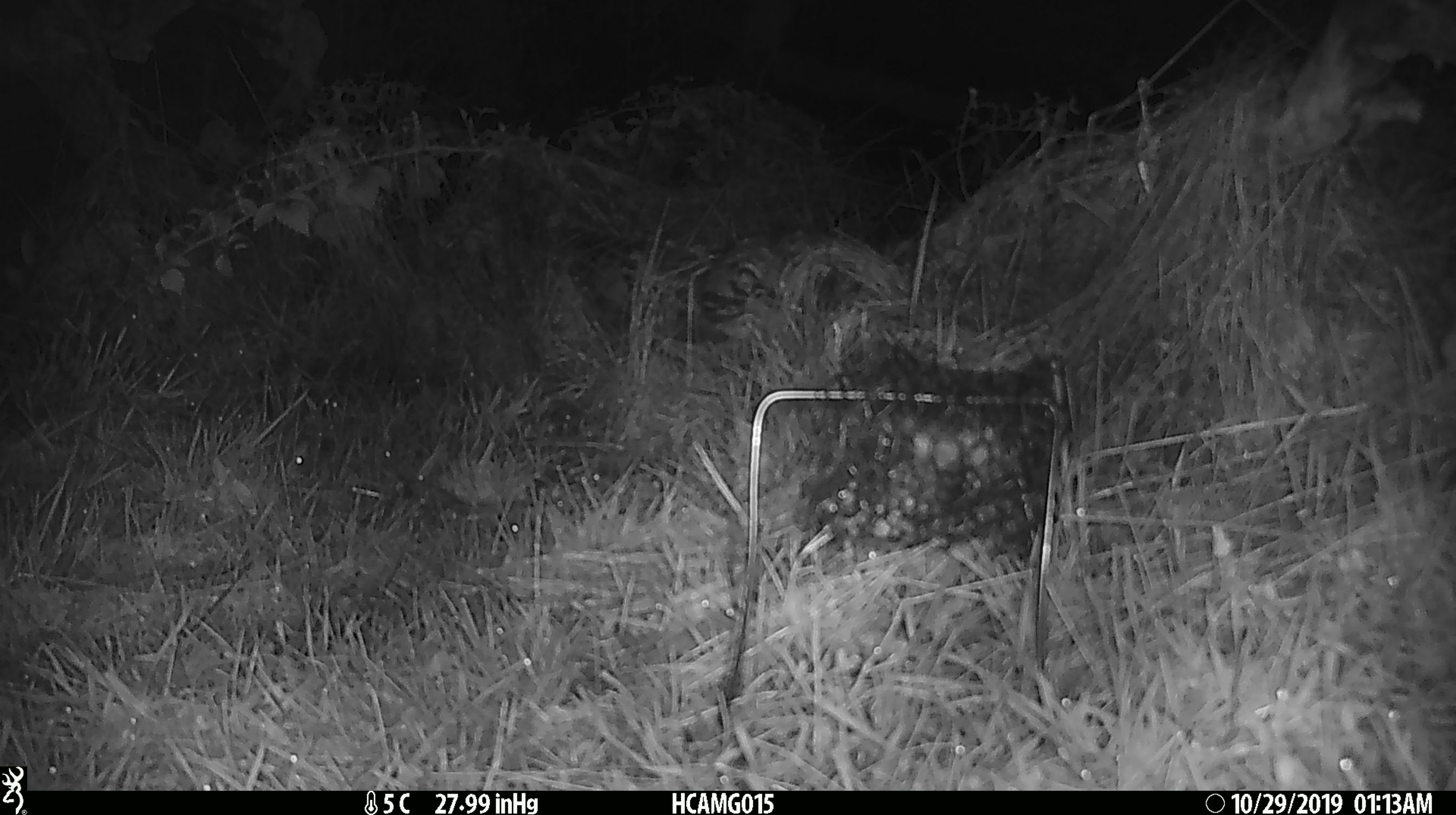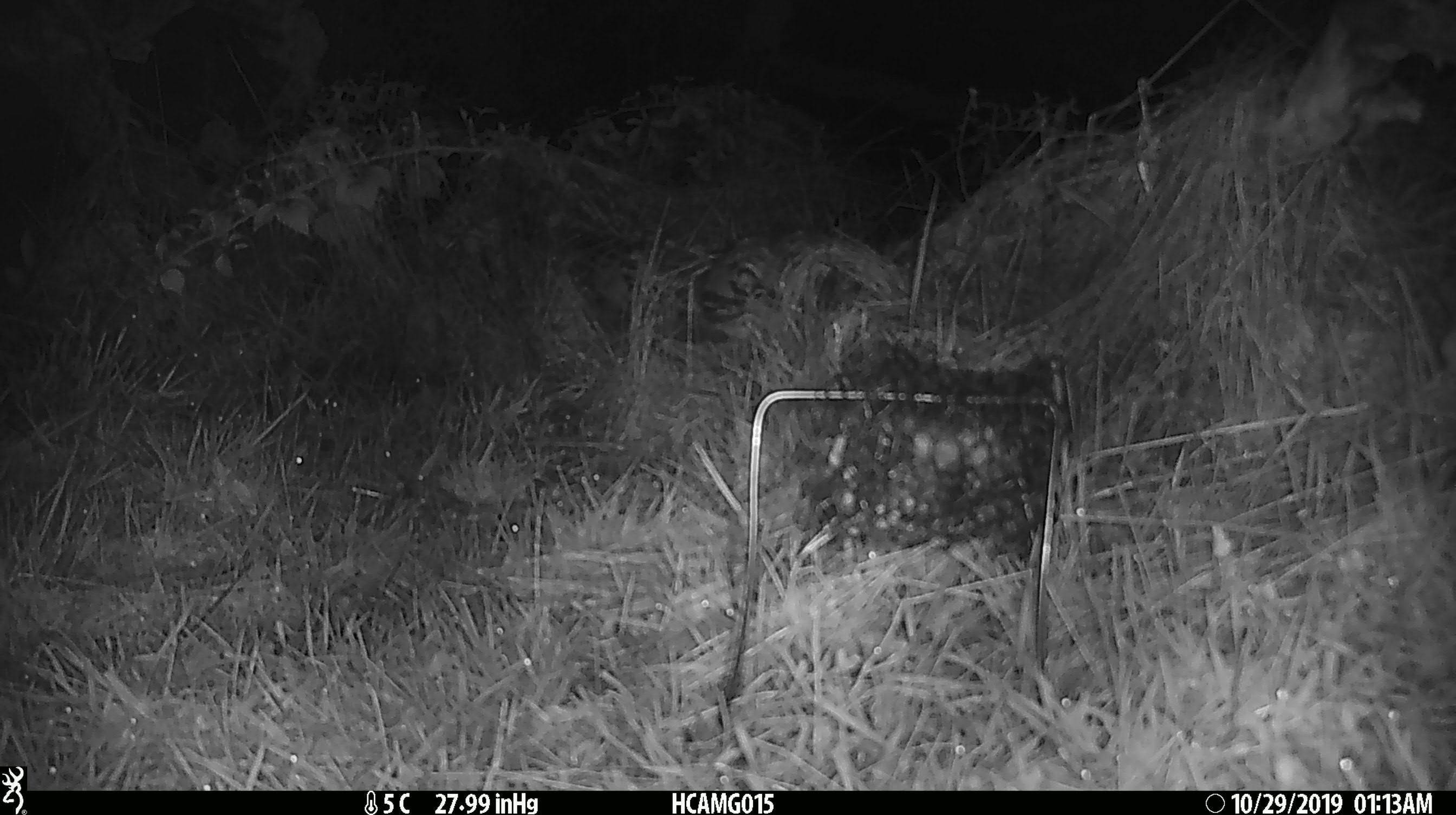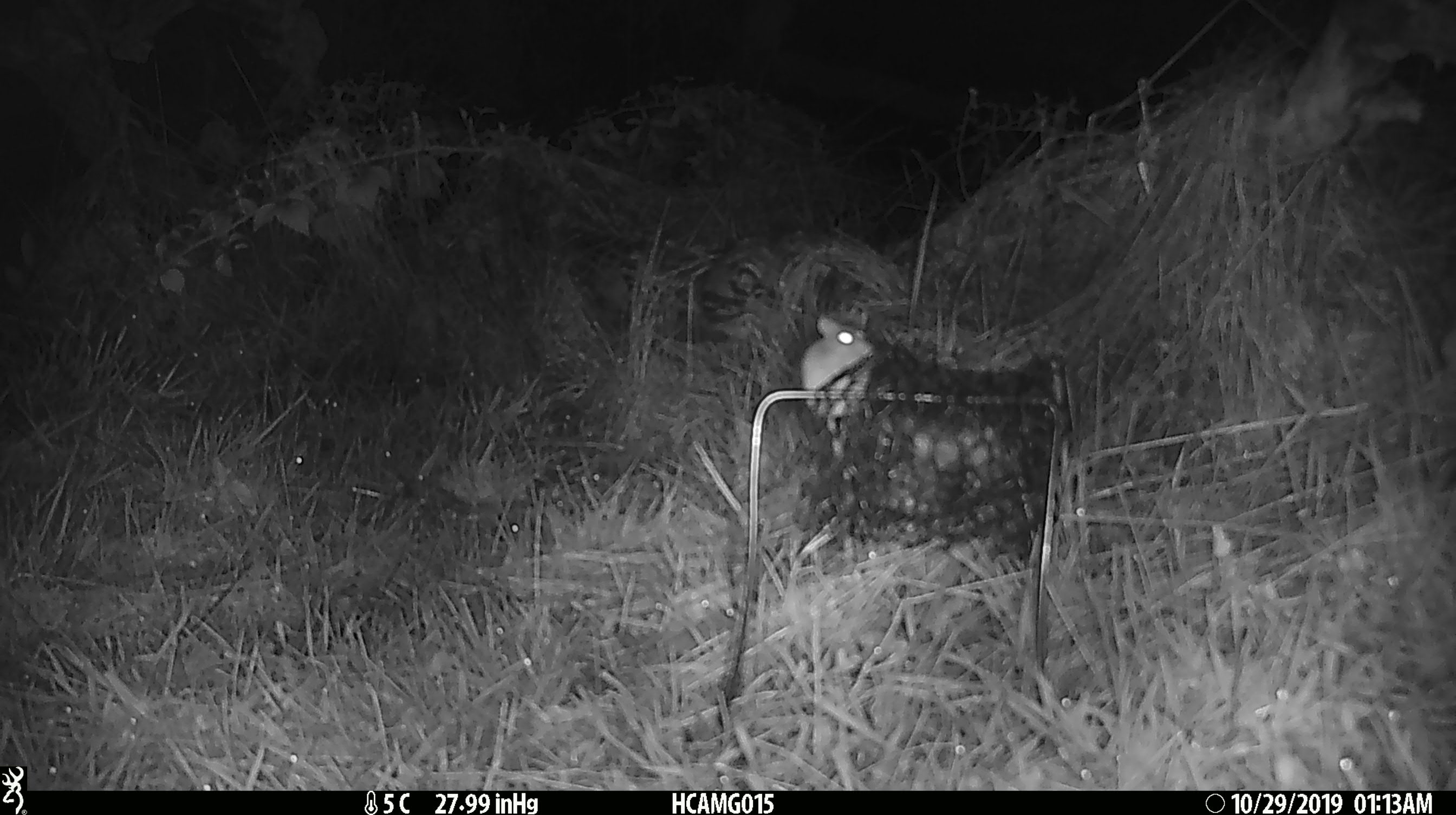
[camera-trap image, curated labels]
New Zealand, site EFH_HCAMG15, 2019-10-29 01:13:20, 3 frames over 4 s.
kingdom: Animalia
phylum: Chordata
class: Mammalia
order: Rodentia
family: Muridae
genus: Mus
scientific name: Mus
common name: mouse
Mouse (Mus).